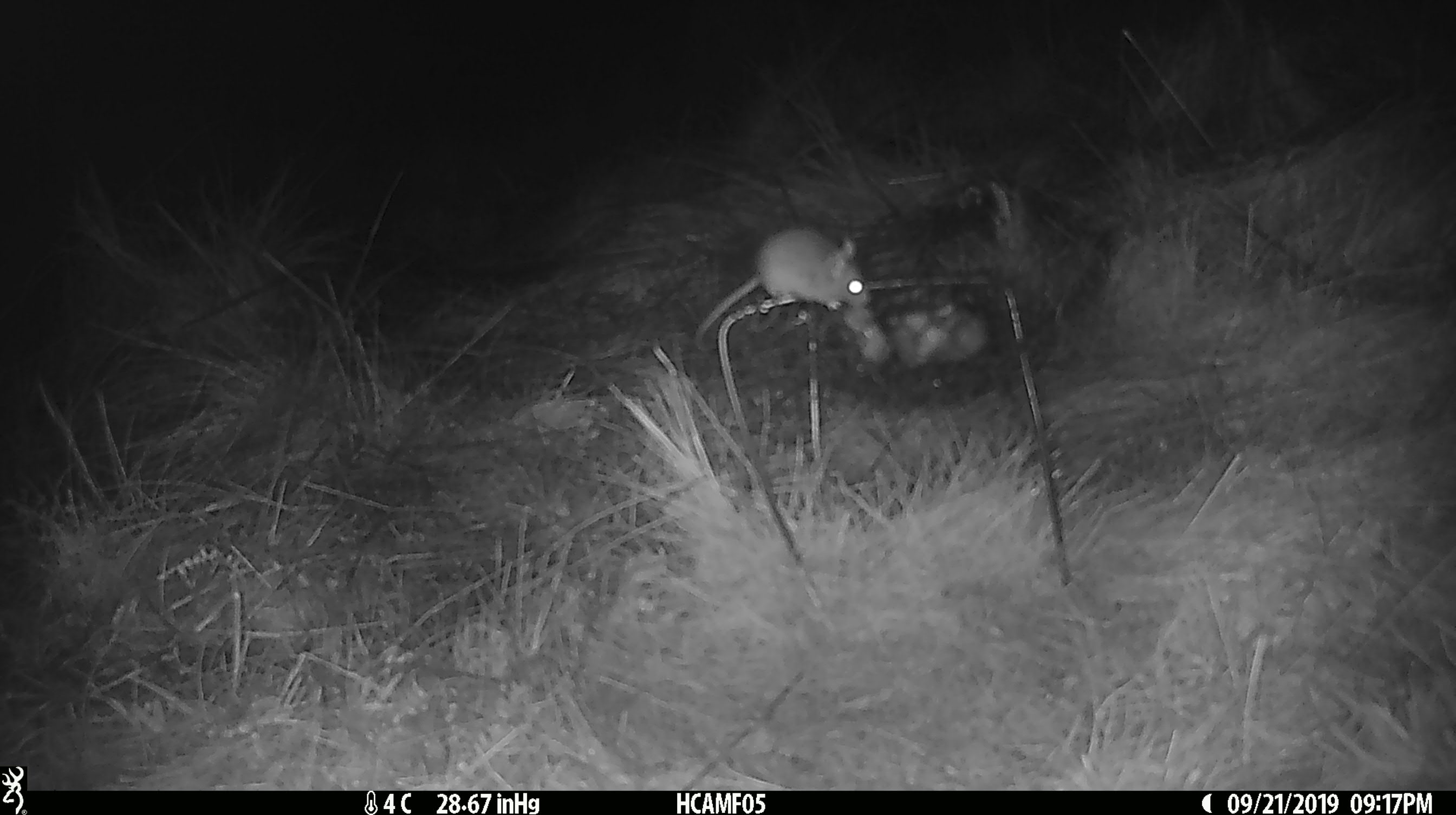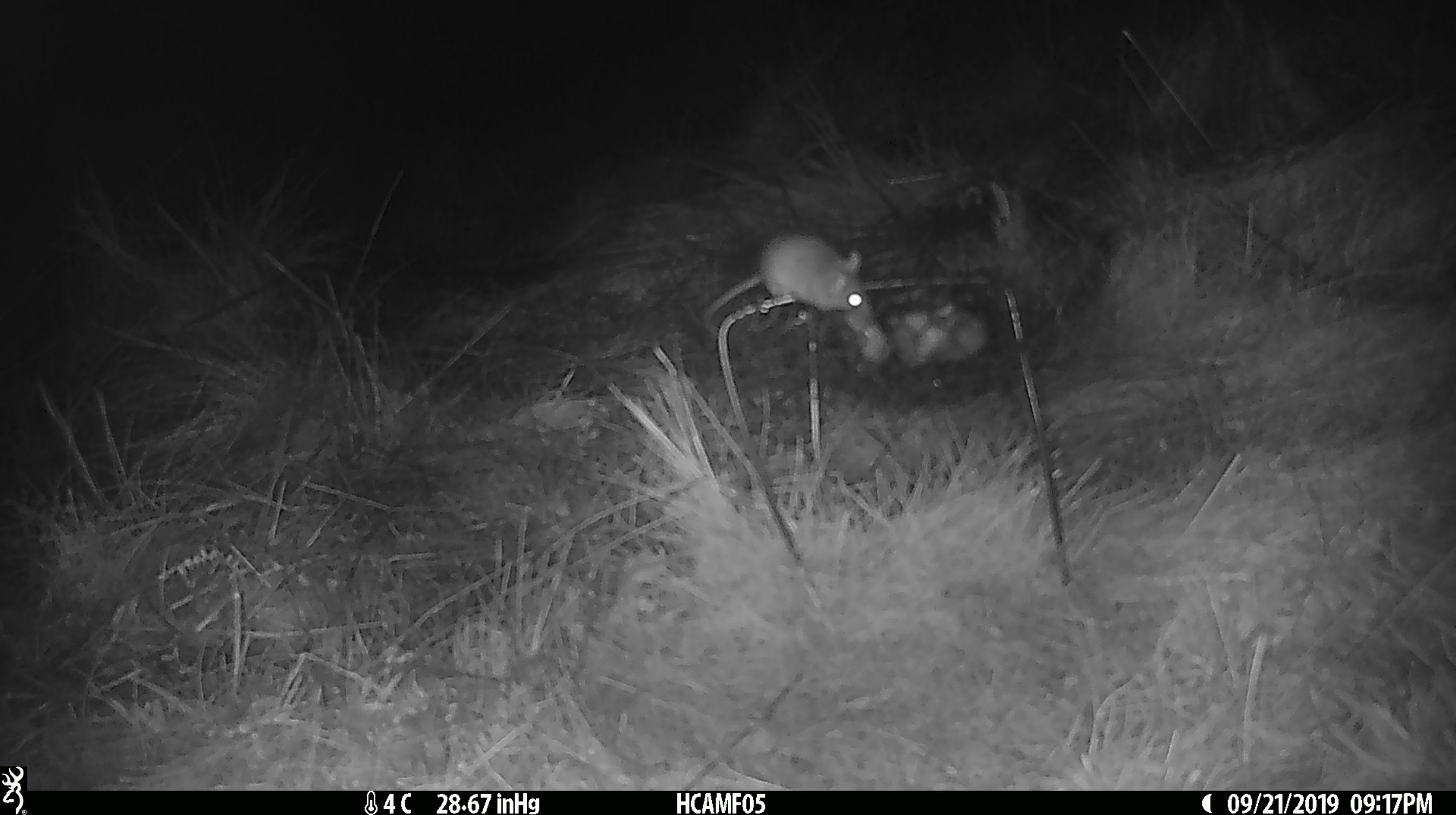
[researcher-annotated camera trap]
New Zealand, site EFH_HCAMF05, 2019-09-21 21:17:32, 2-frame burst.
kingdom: Animalia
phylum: Chordata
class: Mammalia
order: Rodentia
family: Muridae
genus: Mus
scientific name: Mus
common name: mouse